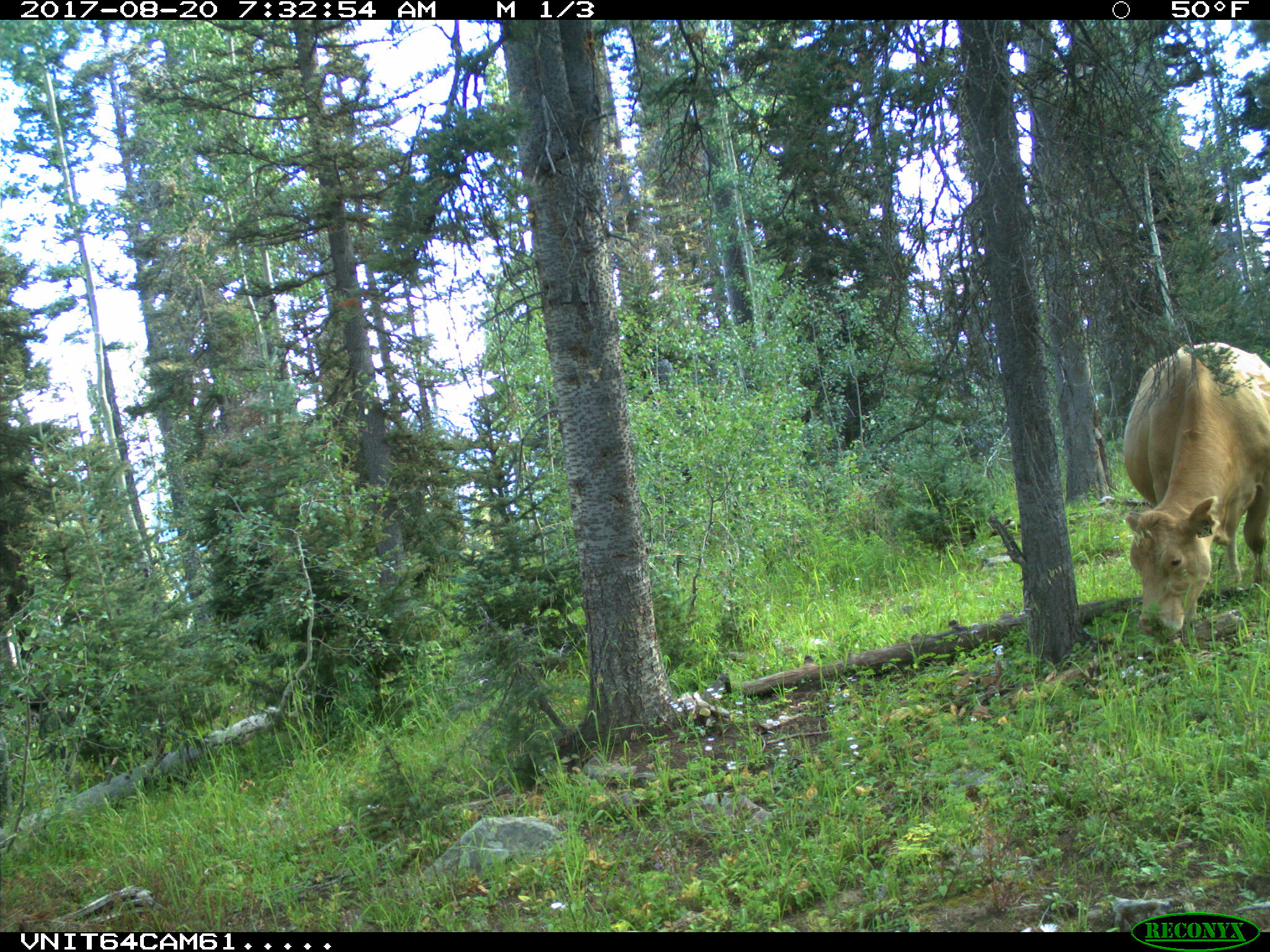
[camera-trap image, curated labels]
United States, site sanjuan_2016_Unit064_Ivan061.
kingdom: Animalia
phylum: Chordata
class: Mammalia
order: Artiodactyla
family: Bovidae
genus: Bos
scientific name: Bos taurus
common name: domestic cow